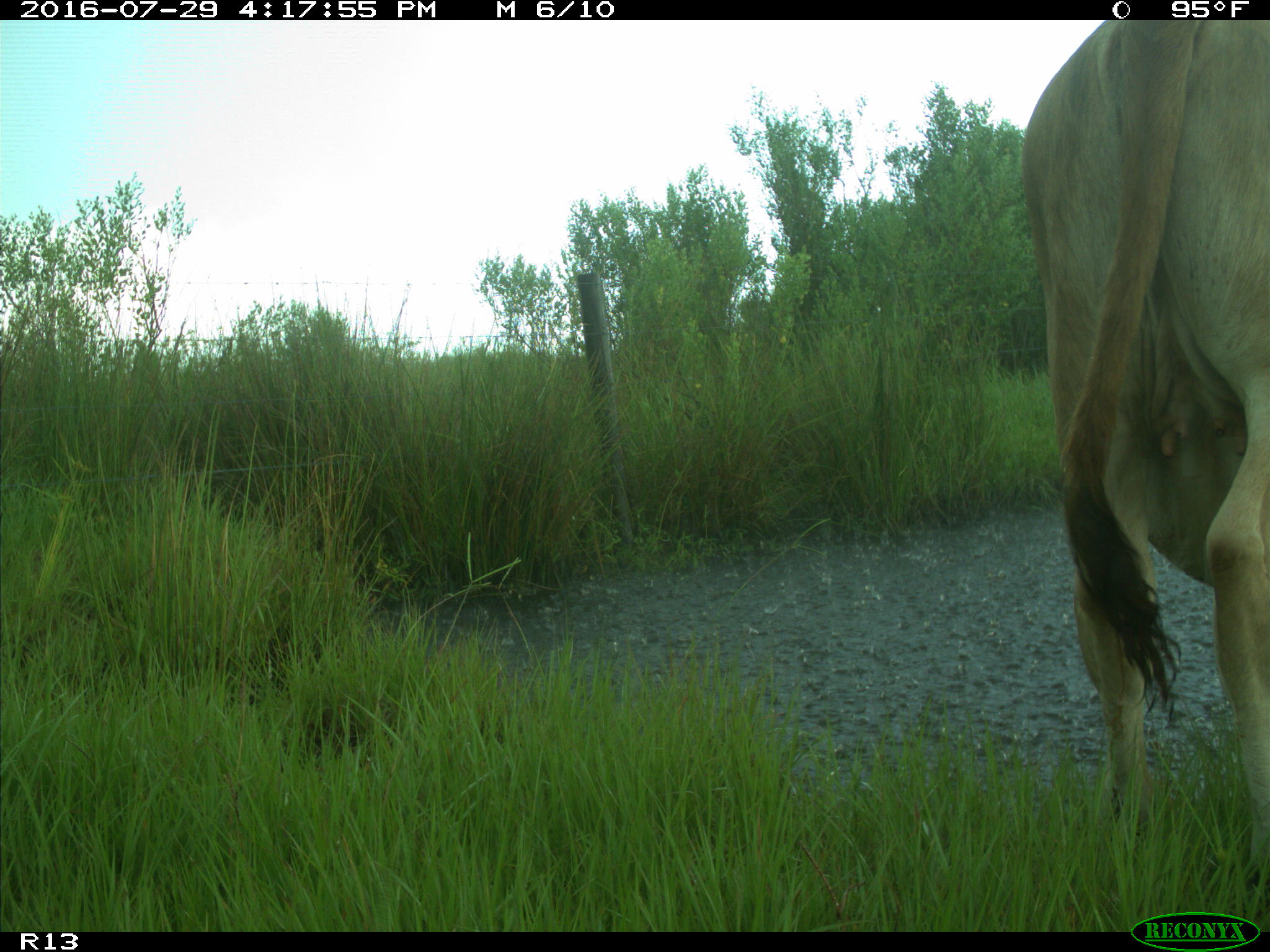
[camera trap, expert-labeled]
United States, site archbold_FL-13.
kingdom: Animalia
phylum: Chordata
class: Mammalia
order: Artiodactyla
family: Bovidae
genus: Bos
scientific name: Bos taurus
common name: domestic cow